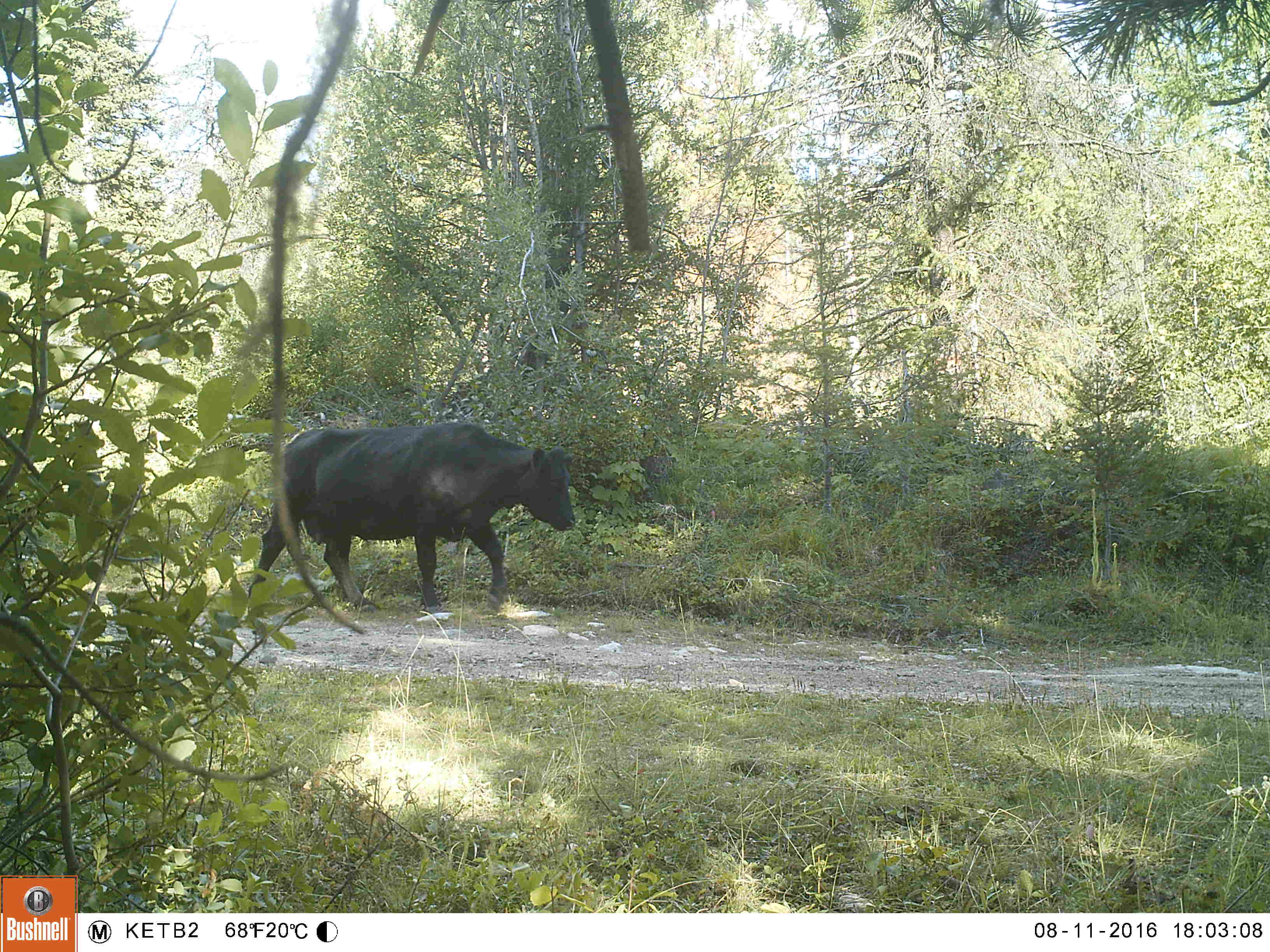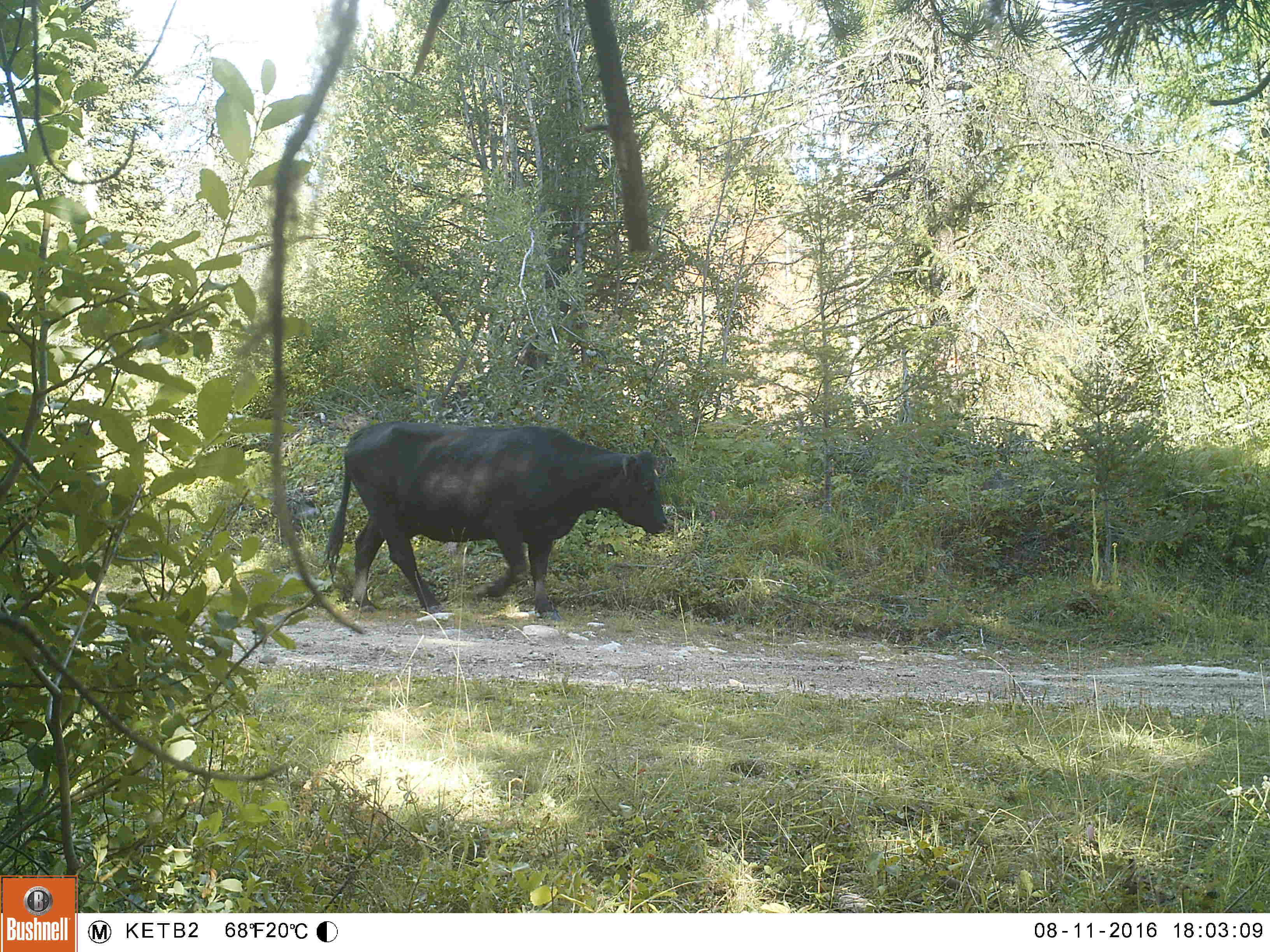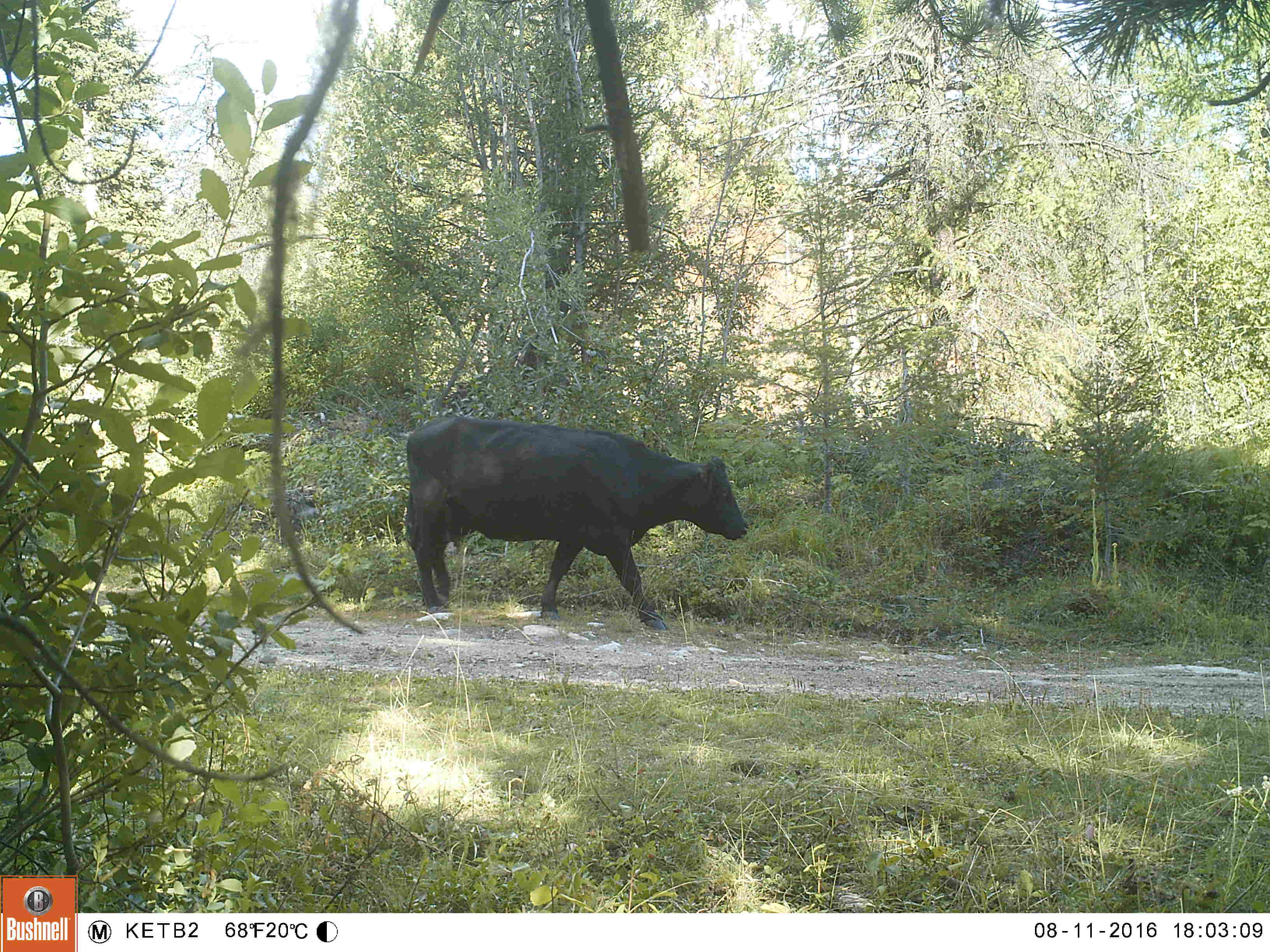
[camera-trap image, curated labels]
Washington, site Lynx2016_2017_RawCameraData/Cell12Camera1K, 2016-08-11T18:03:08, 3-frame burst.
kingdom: Animalia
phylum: Chordata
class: Mammalia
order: Artiodactyla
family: Bovidae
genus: Bos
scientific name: Bos taurus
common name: domestic cattle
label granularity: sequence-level